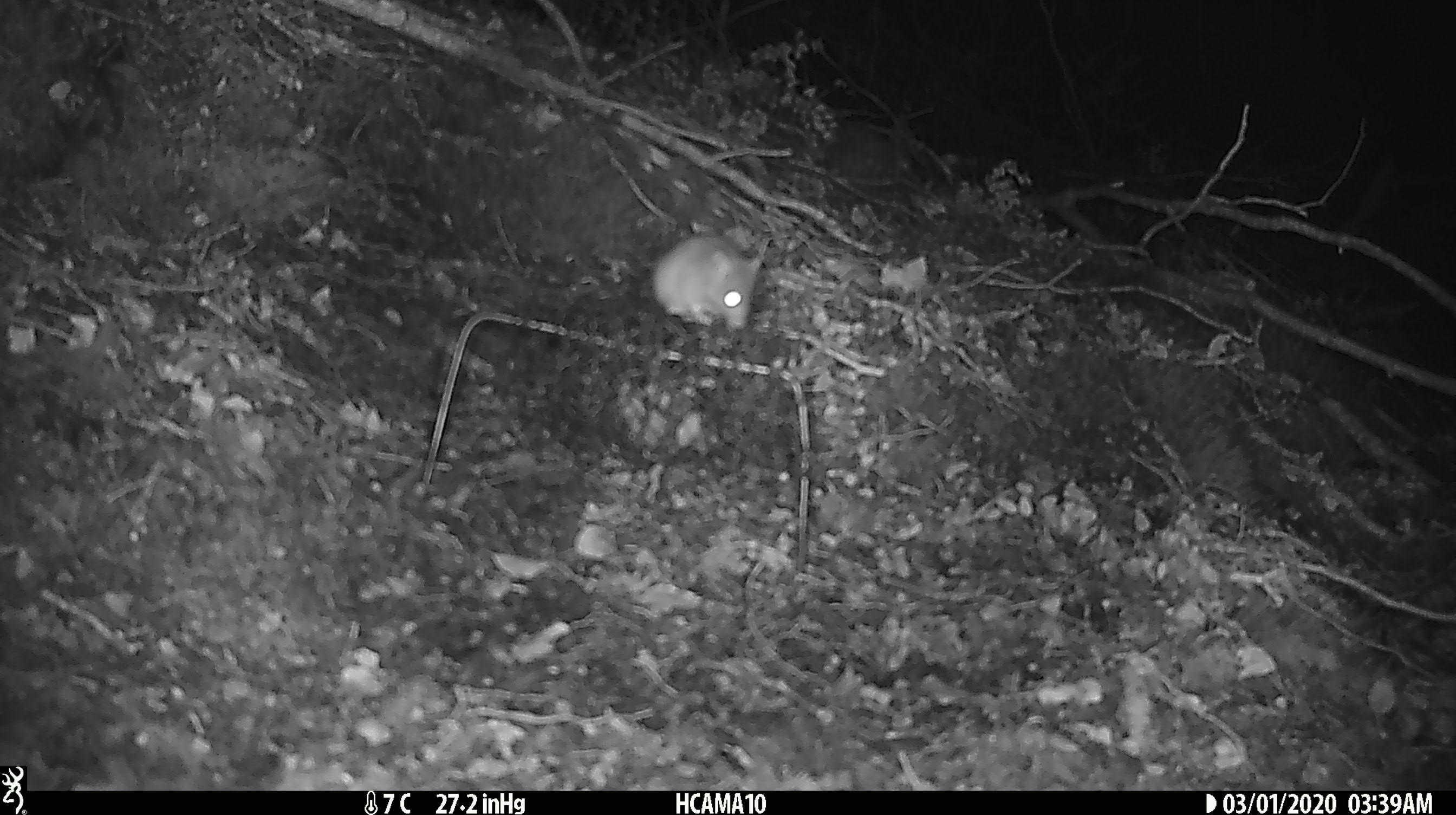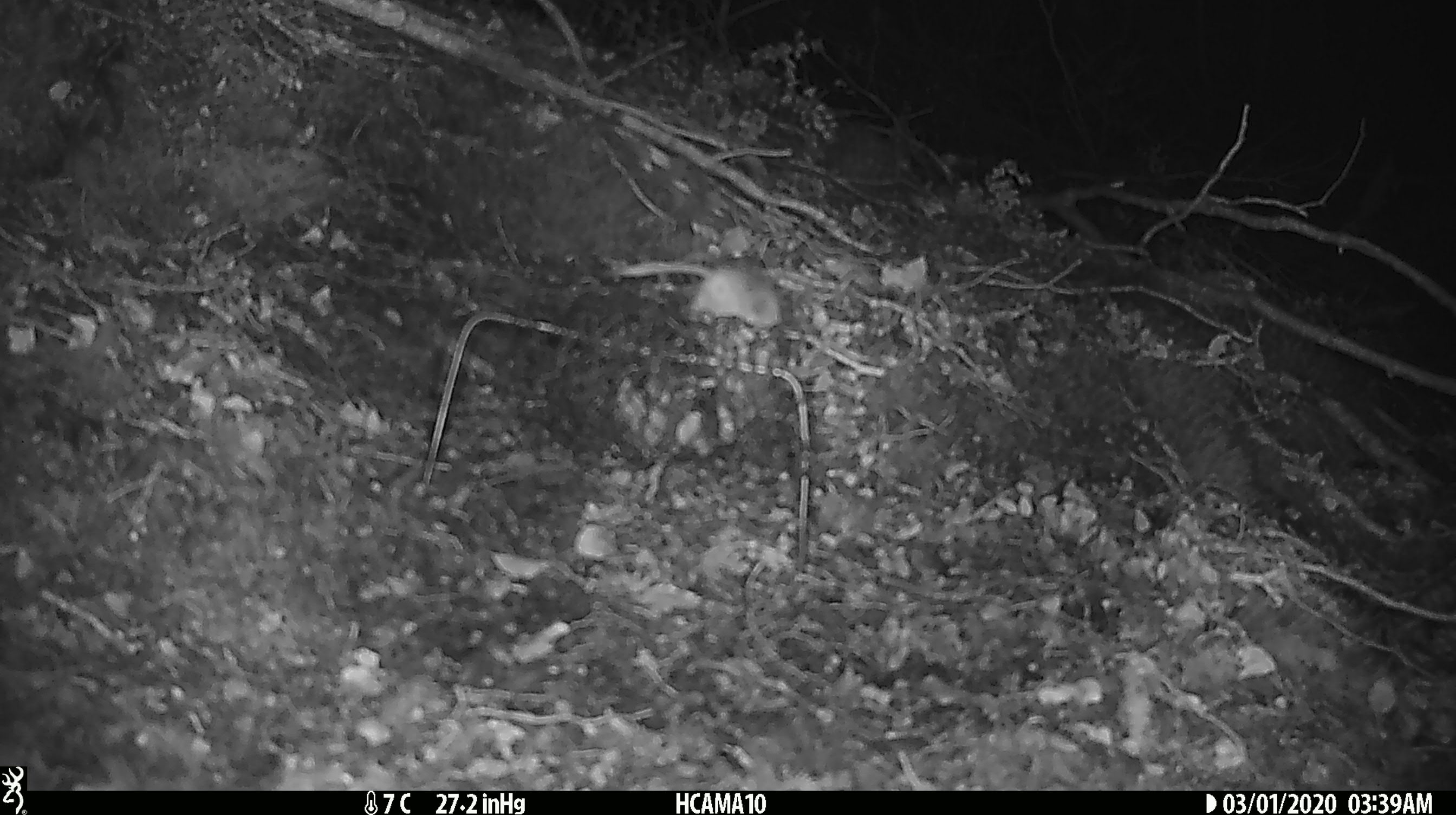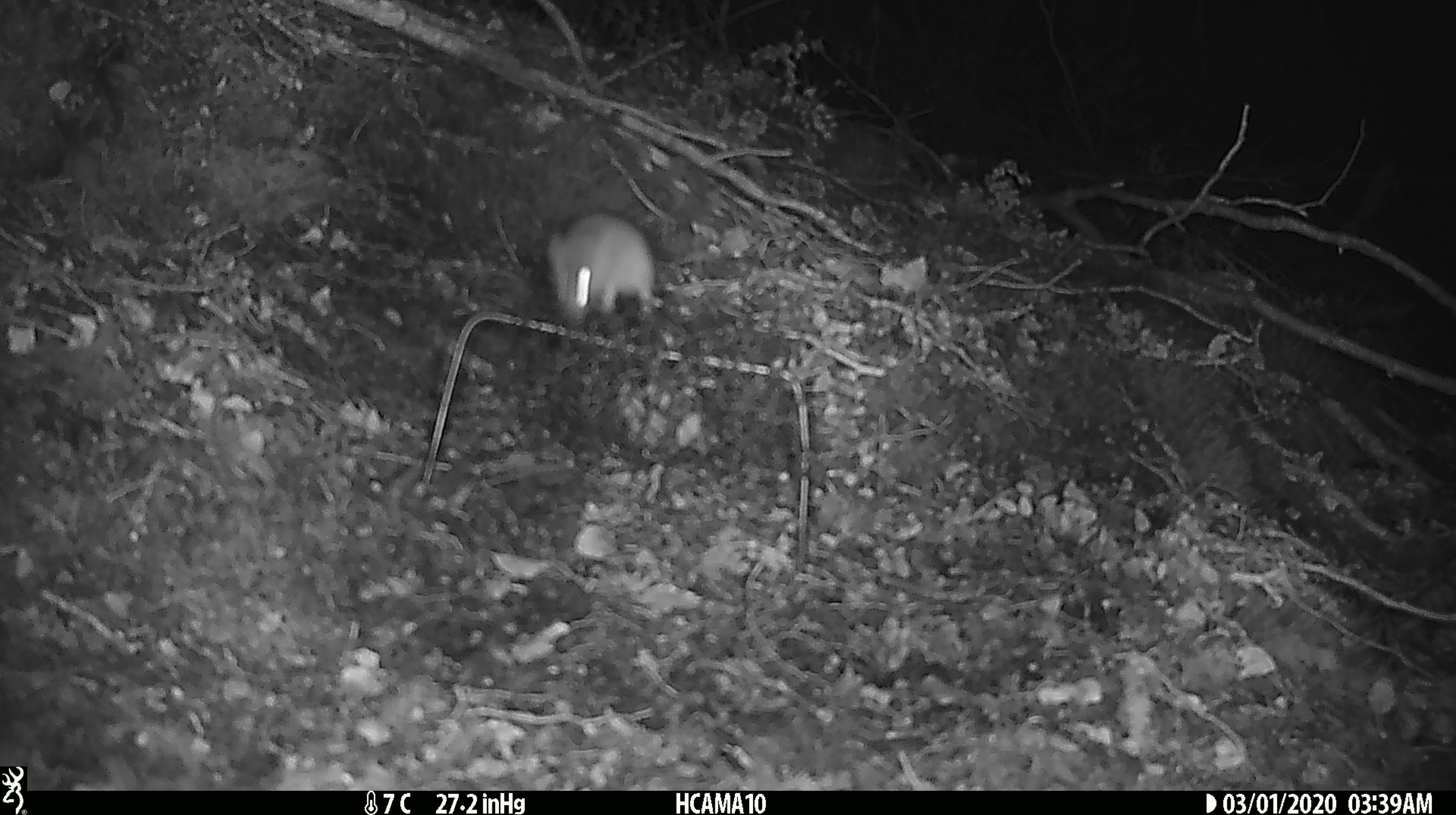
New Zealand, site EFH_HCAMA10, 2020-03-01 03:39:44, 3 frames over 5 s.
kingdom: Animalia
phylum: Chordata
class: Mammalia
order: Rodentia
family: Muridae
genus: Mus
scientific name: Mus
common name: mouse